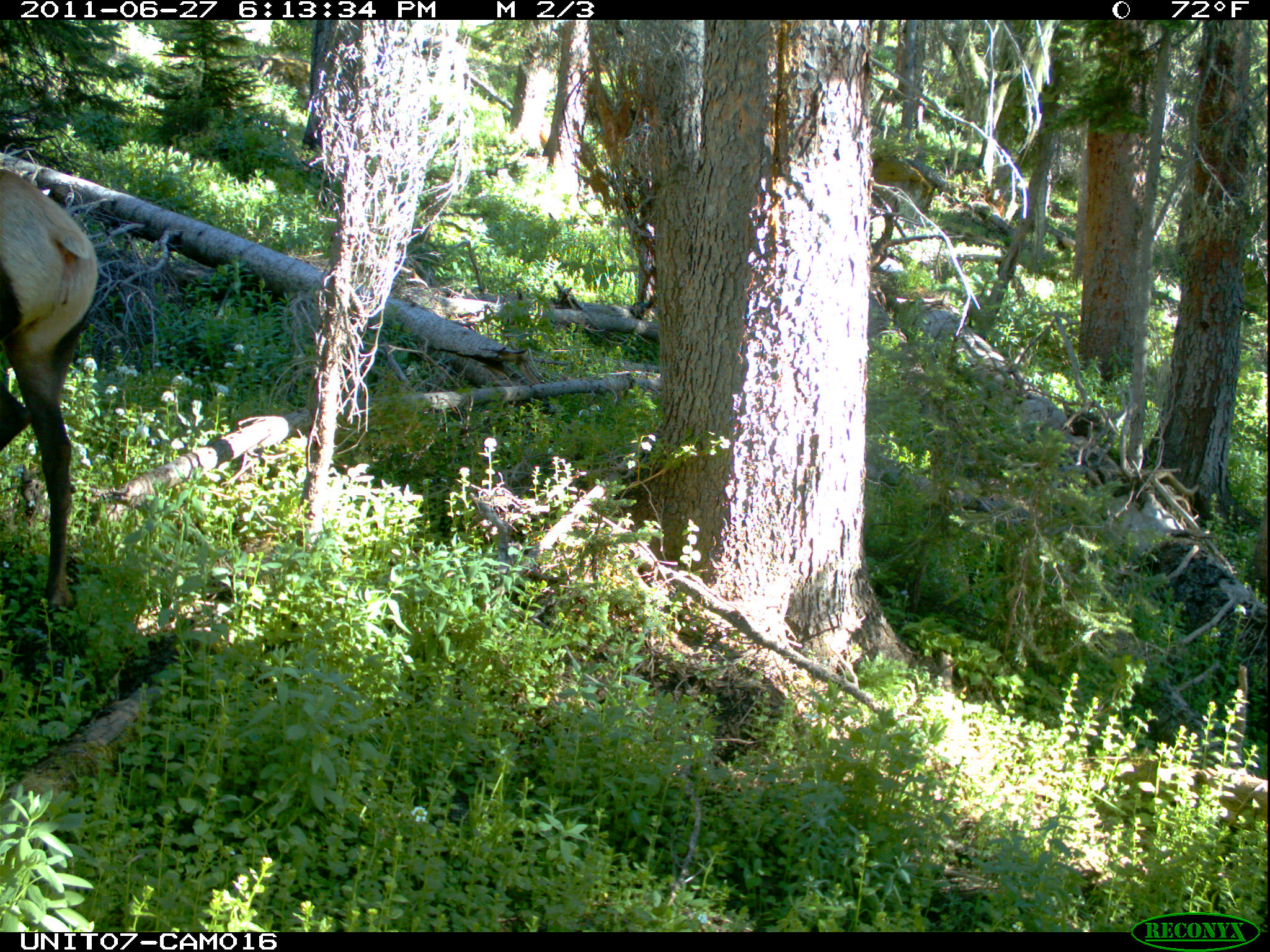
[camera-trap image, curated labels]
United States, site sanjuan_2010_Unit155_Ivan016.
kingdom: Animalia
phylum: Chordata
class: Mammalia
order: Artiodactyla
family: Cervidae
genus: Cervus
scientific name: Cervus elaphus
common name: red deer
Cervus elaphus (red deer).